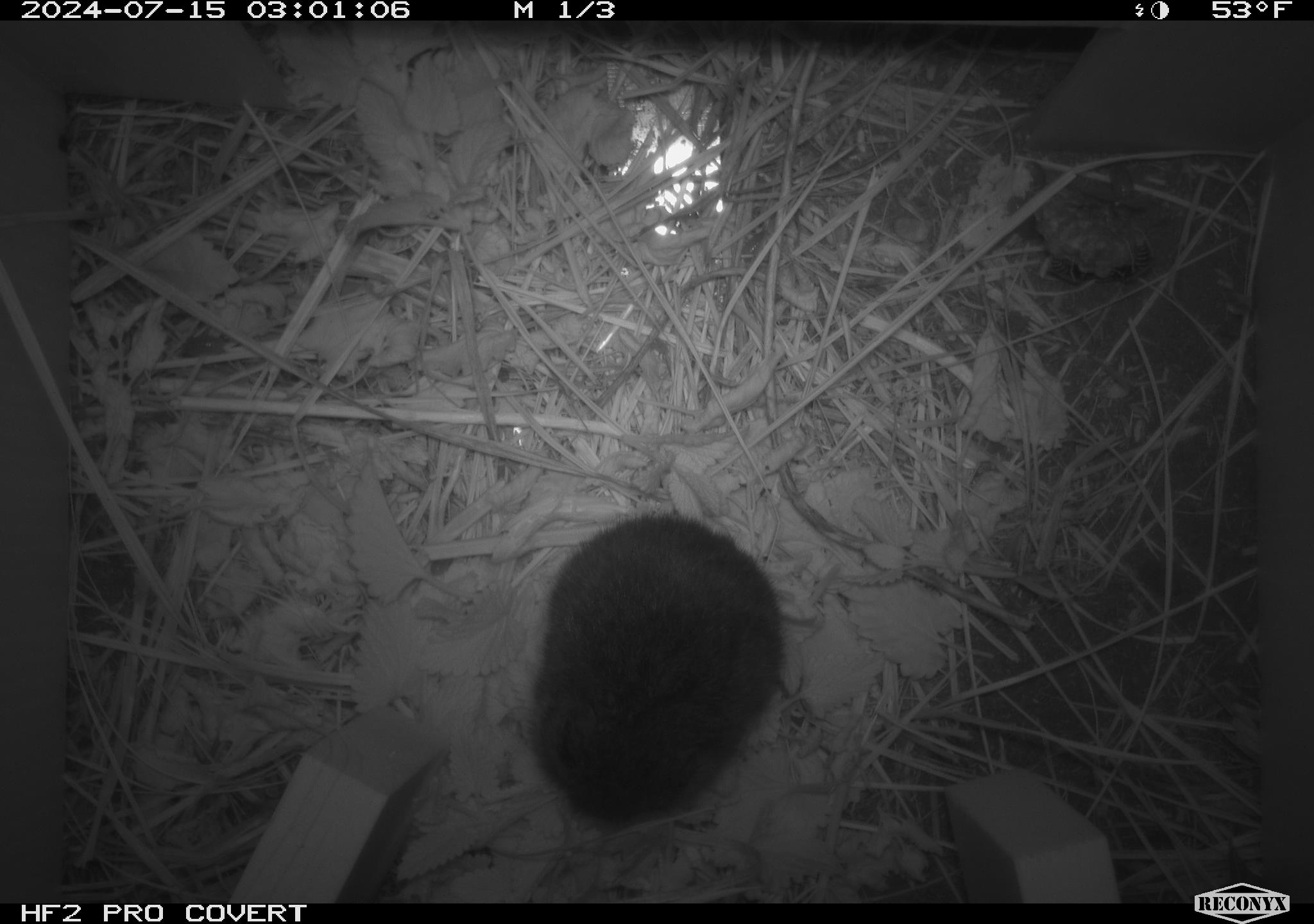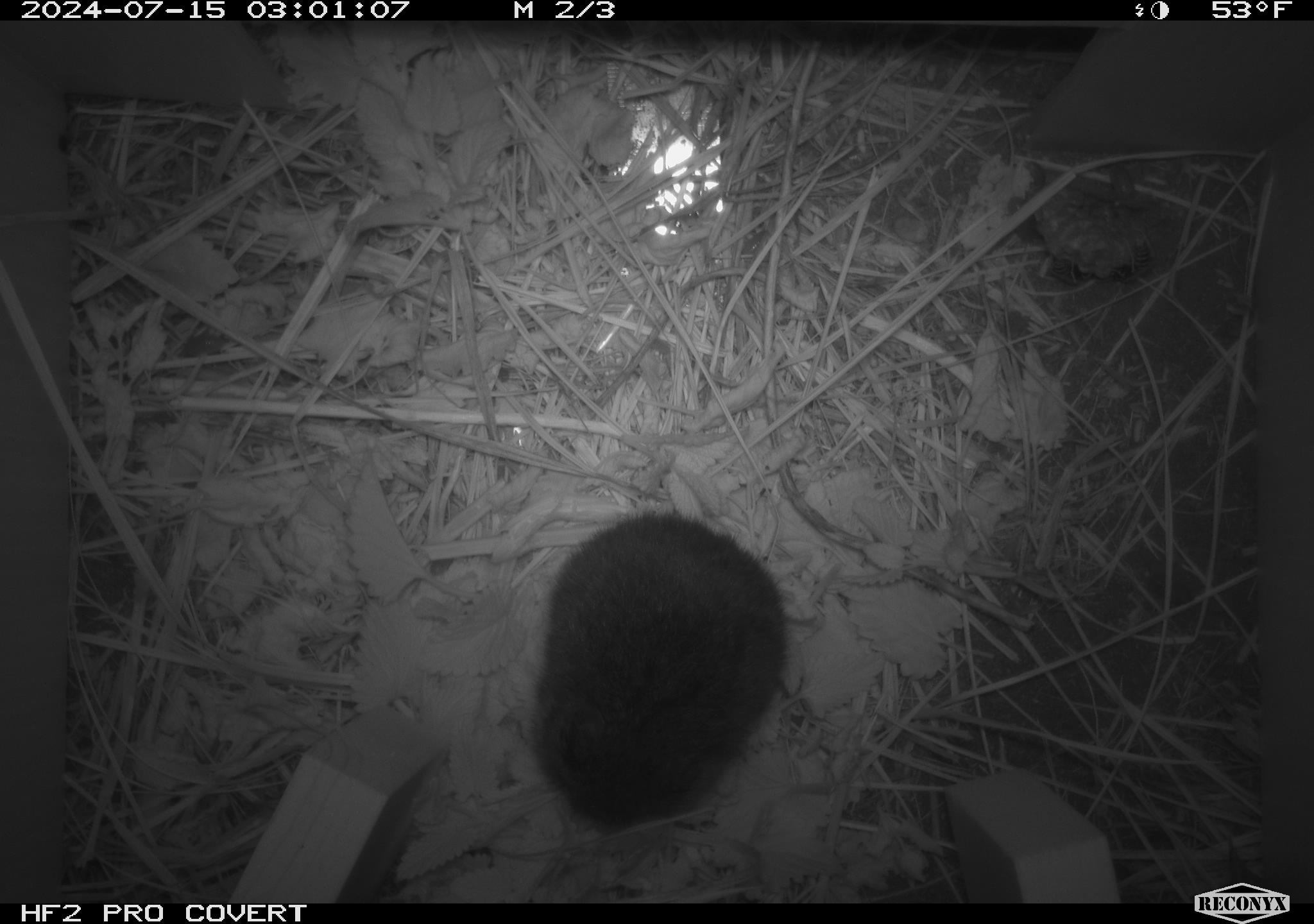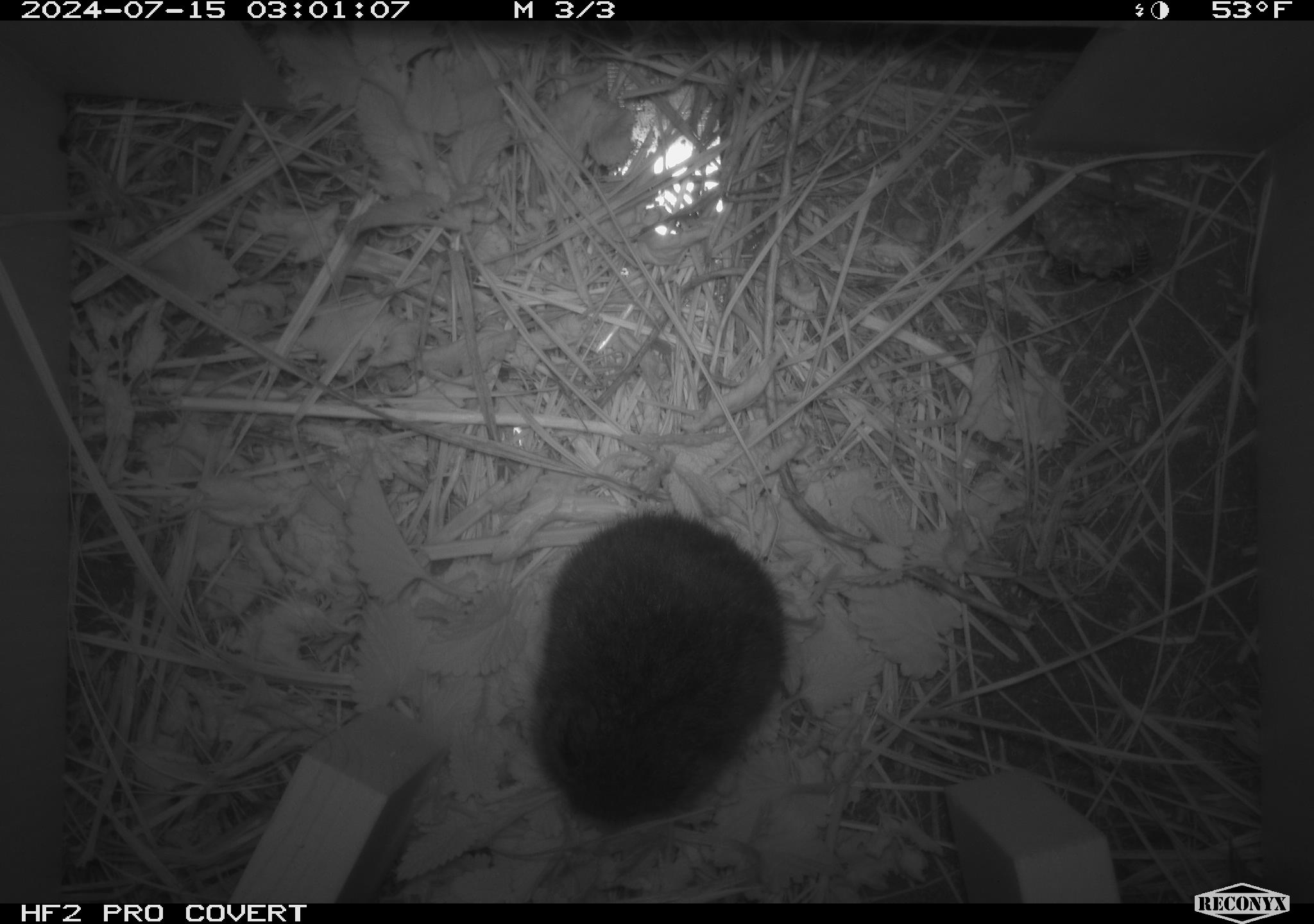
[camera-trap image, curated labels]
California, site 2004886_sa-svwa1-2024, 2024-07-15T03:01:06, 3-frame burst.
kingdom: Animalia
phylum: Arthropoda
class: Insecta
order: Hymenoptera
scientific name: Hymenoptera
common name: ants, bees, wasps, and sawflies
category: hymenoptera order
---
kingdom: Animalia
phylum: Chordata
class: Mammalia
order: Rodentia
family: Cricetidae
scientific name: Arvicolinae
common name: voles, lemmings, and muskrats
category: arvicolinae subfamily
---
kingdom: Animalia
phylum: Arthropoda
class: Malacostraca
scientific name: Malacostraca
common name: amphipods, crabs, isopods, krill, lobsters and shrimps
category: malacostracan